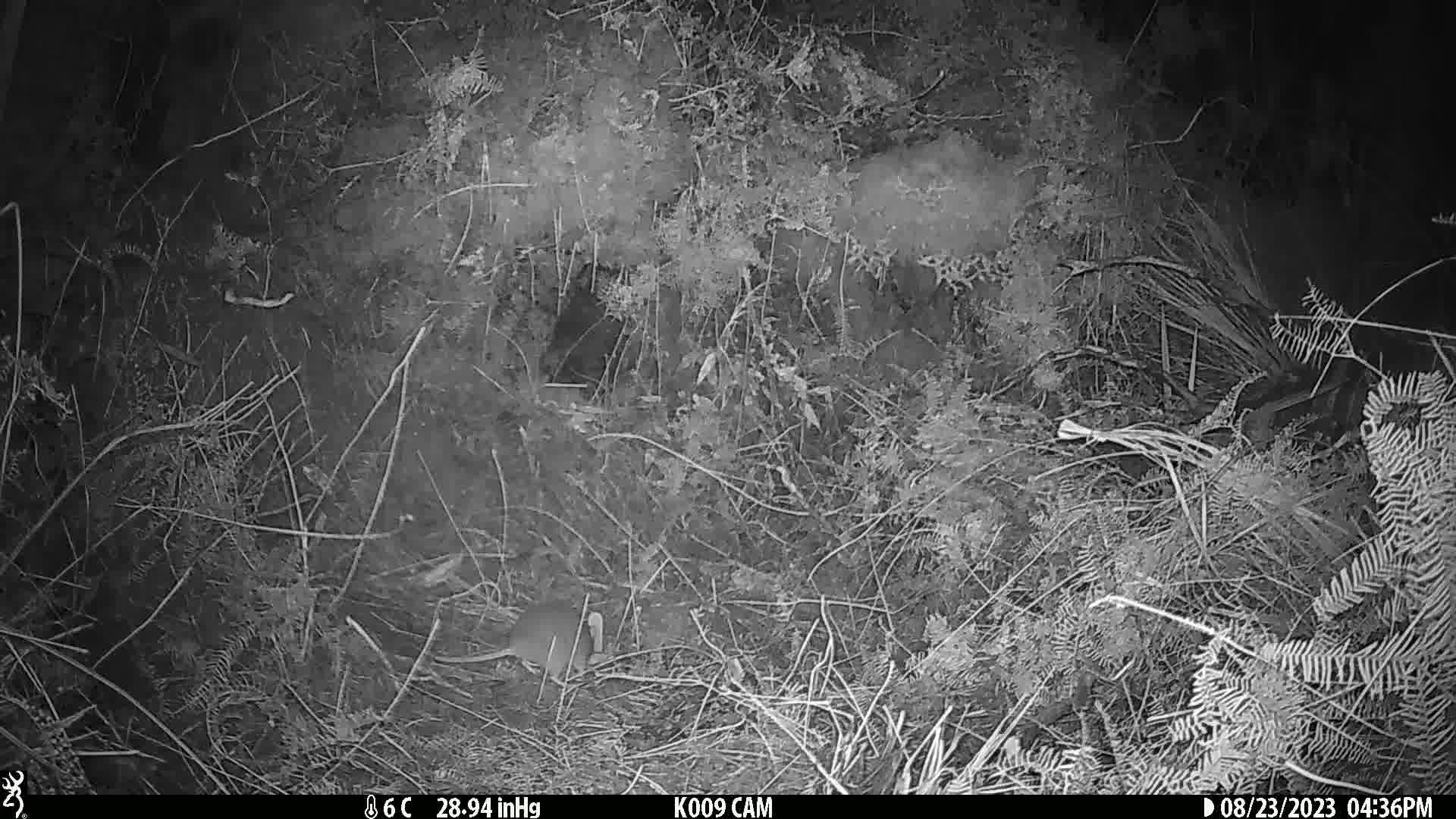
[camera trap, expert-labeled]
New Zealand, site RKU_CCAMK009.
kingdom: Animalia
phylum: Chordata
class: Mammalia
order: Rodentia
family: Muridae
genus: Rattus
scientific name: Rattus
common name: rat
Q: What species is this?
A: Rat (Rattus).